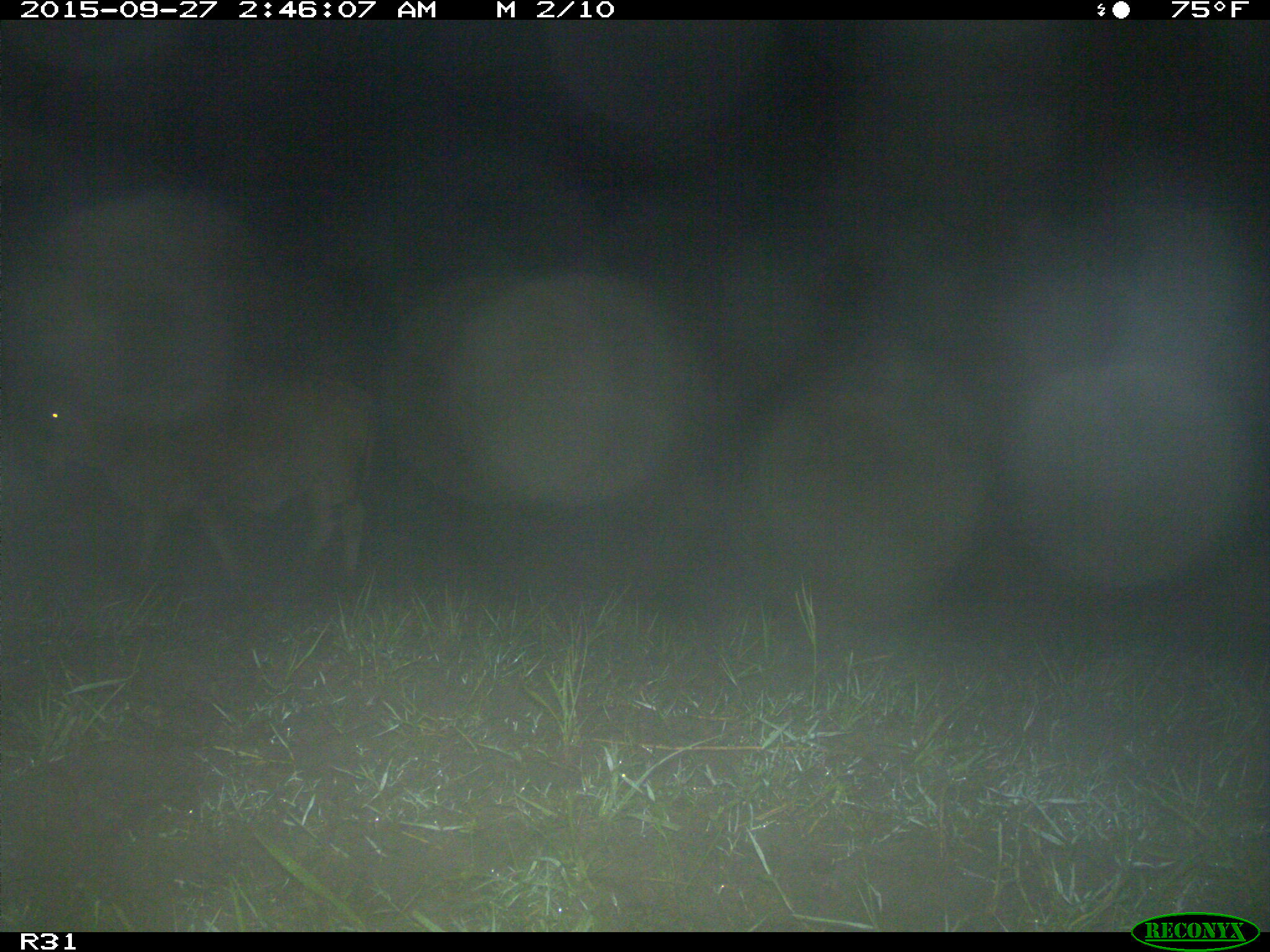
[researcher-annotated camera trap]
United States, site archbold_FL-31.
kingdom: Animalia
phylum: Chordata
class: Mammalia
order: Artiodactyla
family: Bovidae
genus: Bos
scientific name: Bos taurus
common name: domestic cow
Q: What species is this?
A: Bos taurus (domestic cow).